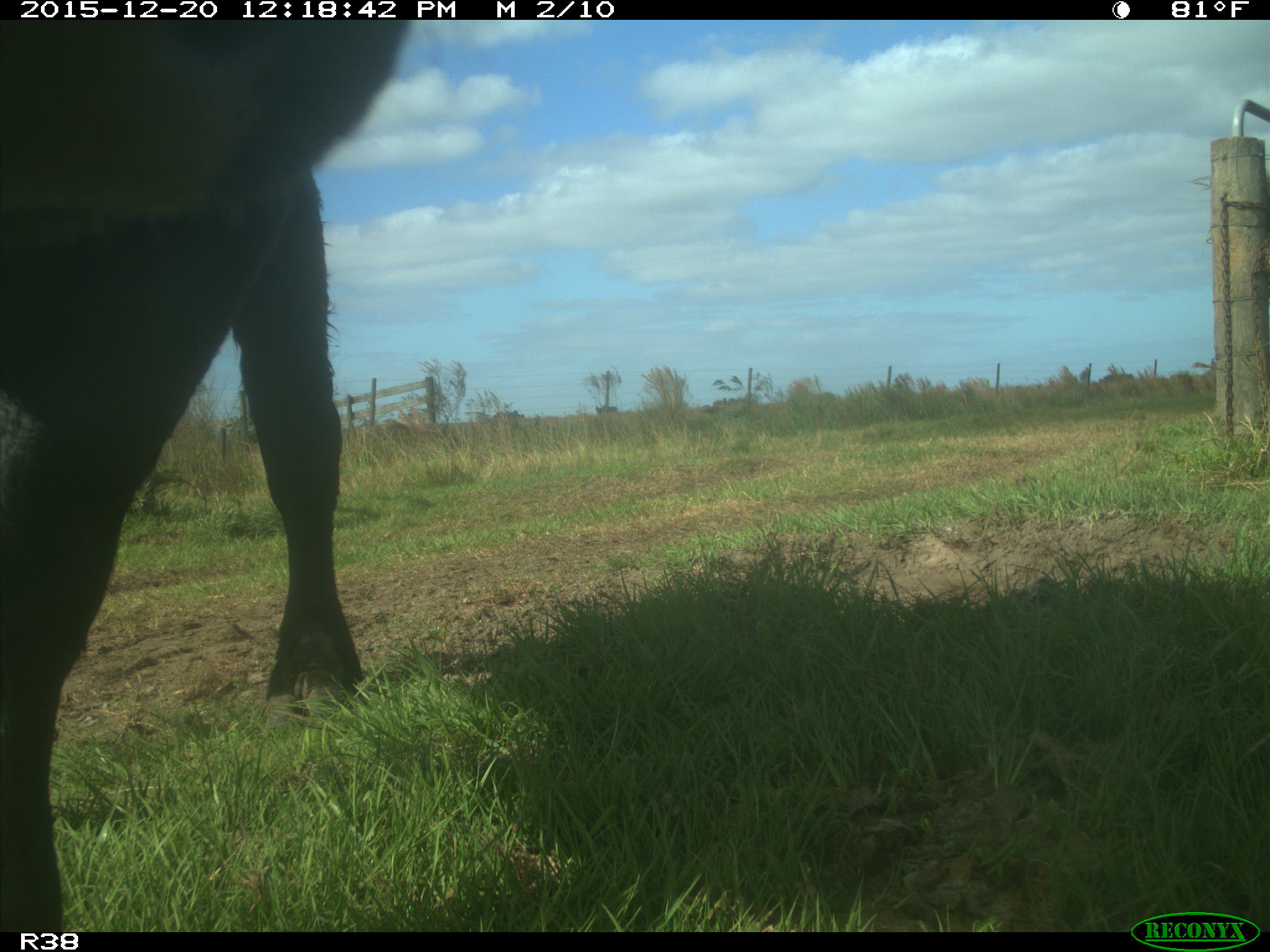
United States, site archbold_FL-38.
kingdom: Animalia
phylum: Chordata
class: Mammalia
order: Artiodactyla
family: Bovidae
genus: Bos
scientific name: Bos taurus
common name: domestic cow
Bos taurus (domestic cow).